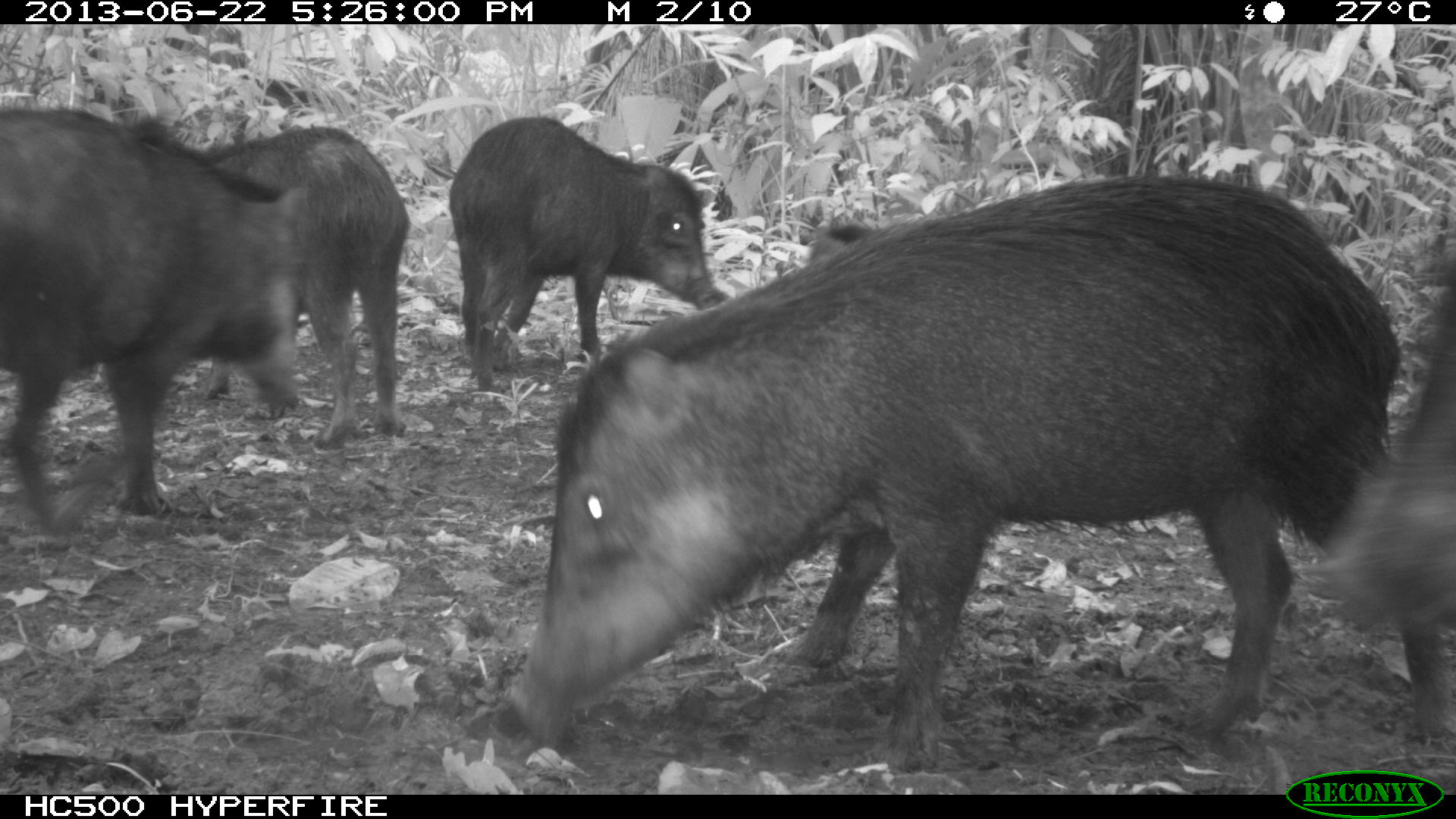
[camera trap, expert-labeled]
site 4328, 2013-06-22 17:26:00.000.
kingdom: Animalia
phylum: Chordata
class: Mammalia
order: Artiodactyla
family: Tayassuidae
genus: Tayassu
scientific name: Tayassu pecari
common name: white-lipped peccary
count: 13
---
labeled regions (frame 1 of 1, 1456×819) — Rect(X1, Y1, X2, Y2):
tayassu pecari: Rect(504, 173, 1449, 771); Rect(0, 106, 302, 548); Rect(447, 116, 731, 389); Rect(202, 127, 409, 452); Rect(1292, 252, 1456, 638)